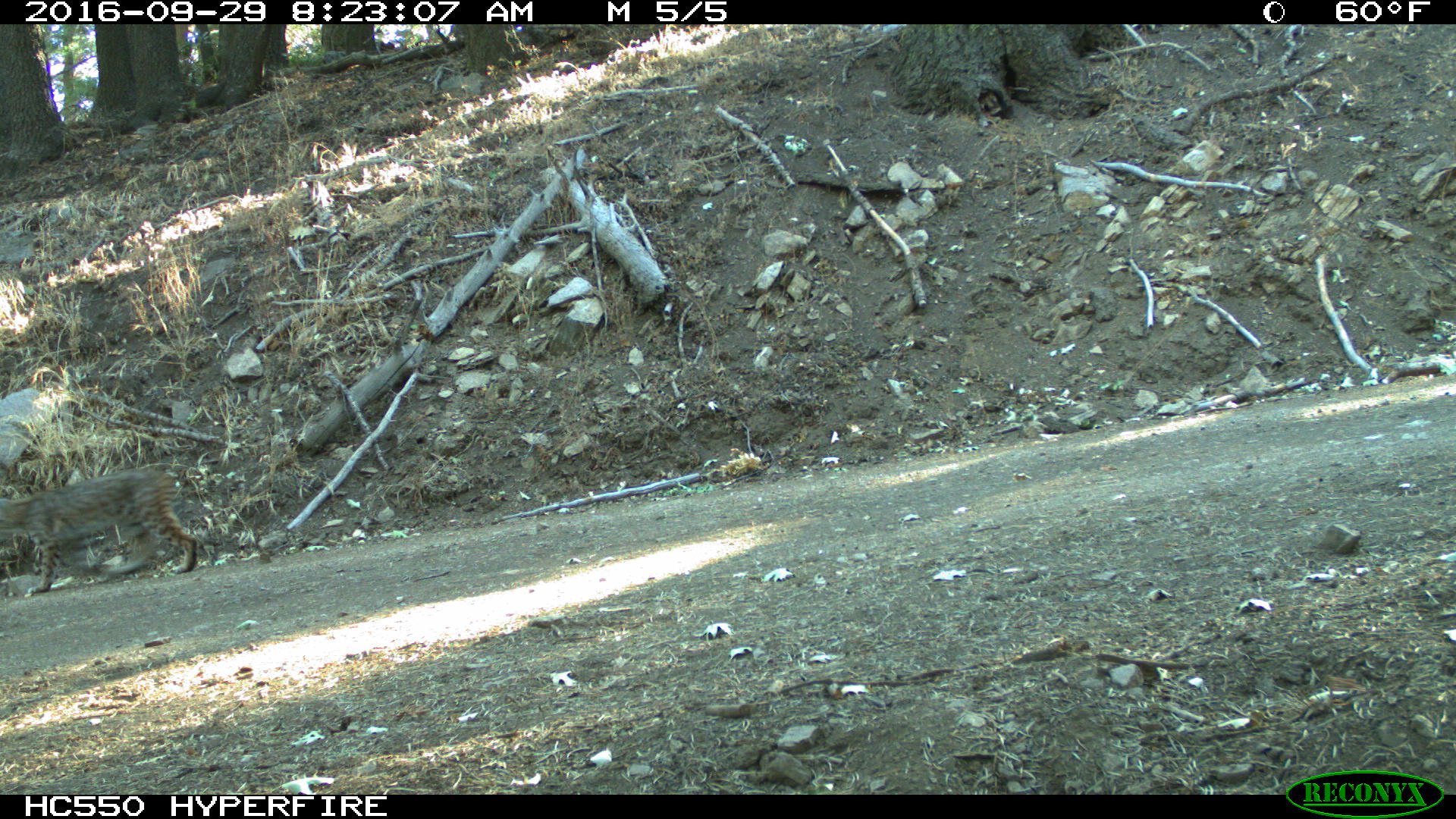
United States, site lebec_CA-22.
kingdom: Animalia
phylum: Chordata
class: Mammalia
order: Carnivora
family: Felidae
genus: Lynx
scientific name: Lynx rufus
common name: bobcat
Lynx rufus (bobcat).